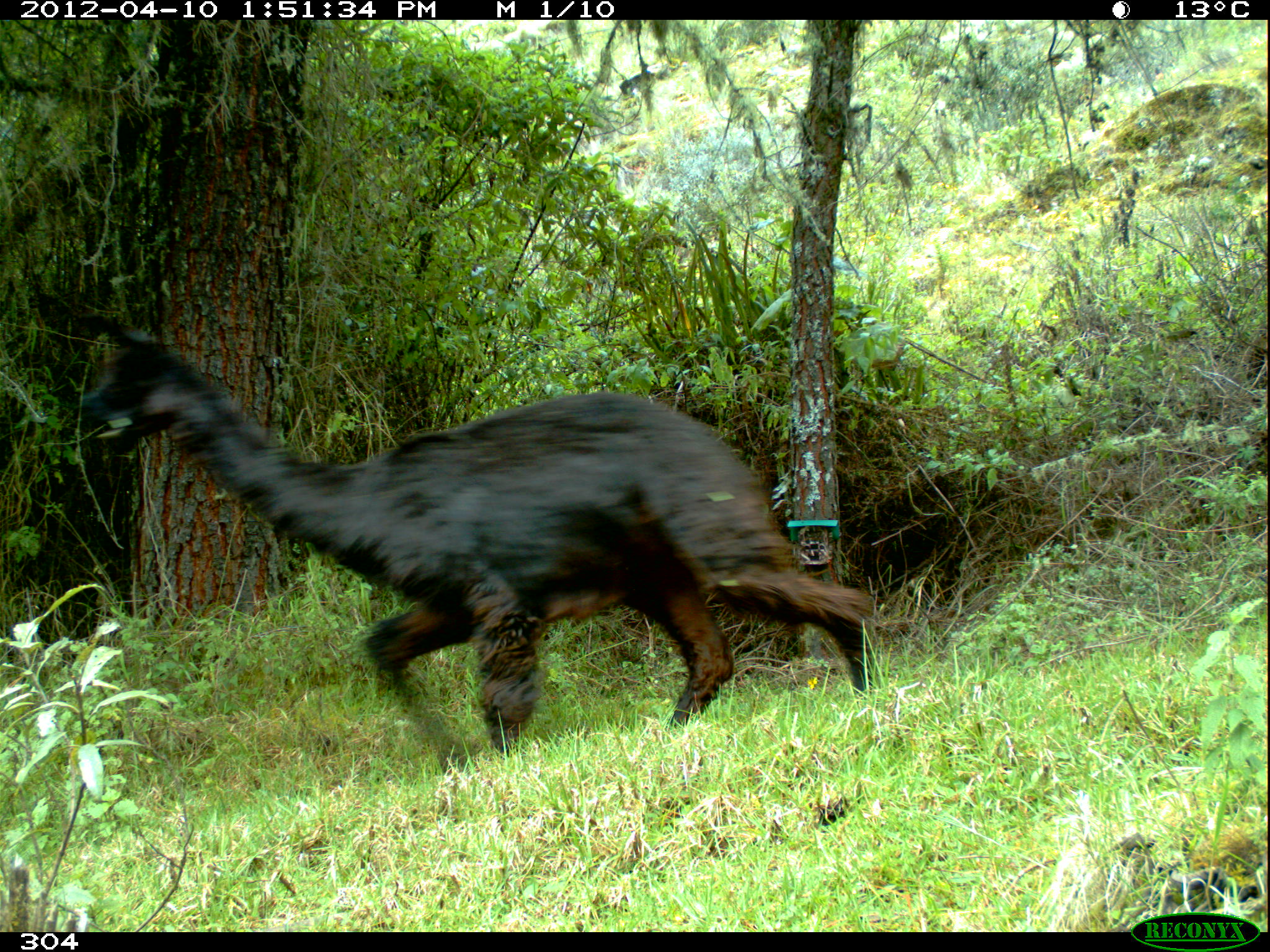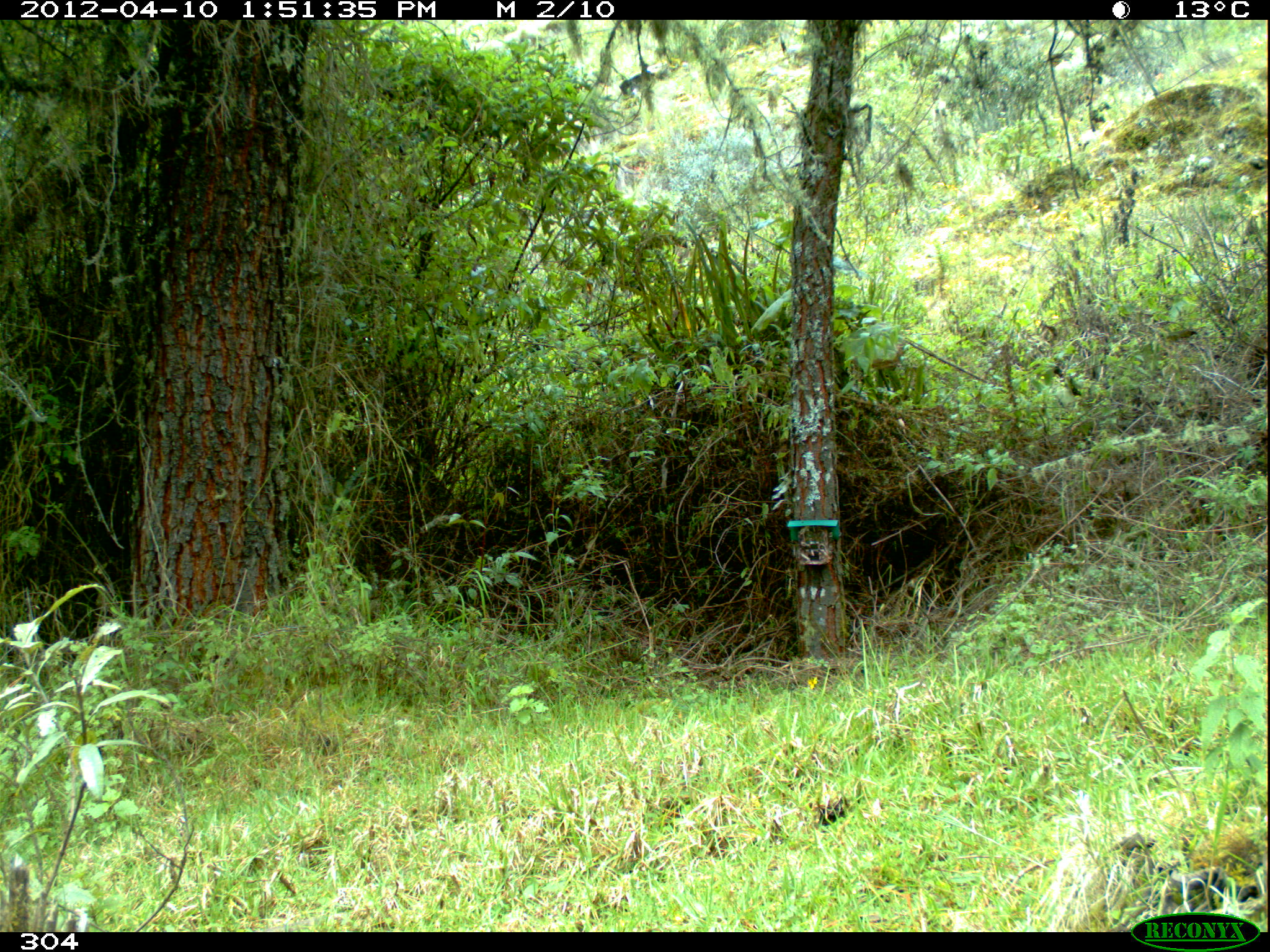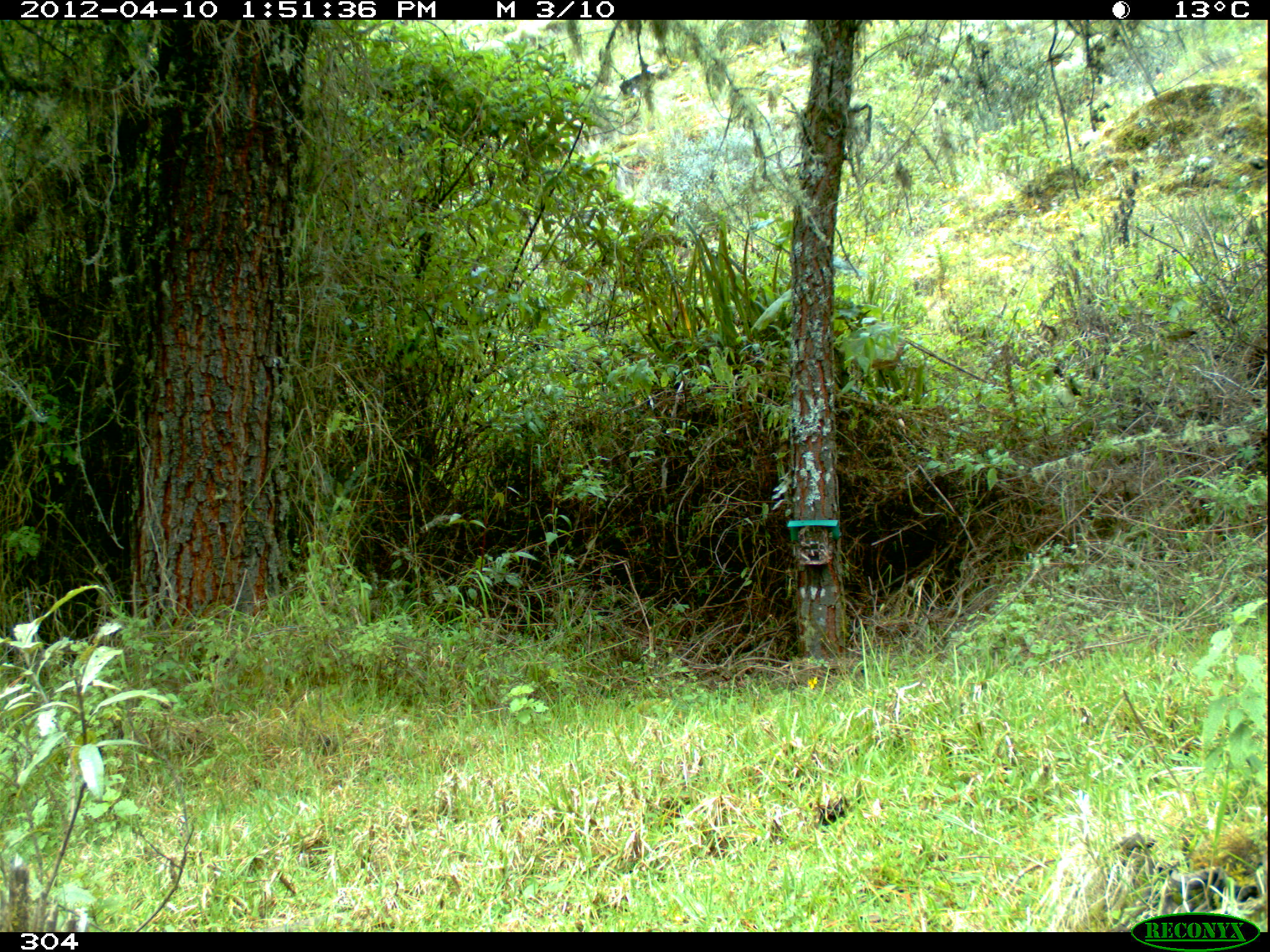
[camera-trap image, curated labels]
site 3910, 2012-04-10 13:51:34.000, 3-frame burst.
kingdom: Animalia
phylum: Chordata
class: Mammalia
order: Artiodactyla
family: Camelidae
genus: Vicugna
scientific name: Vicugna pacos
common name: alpaca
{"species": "Vicugna pacos (alpaca)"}